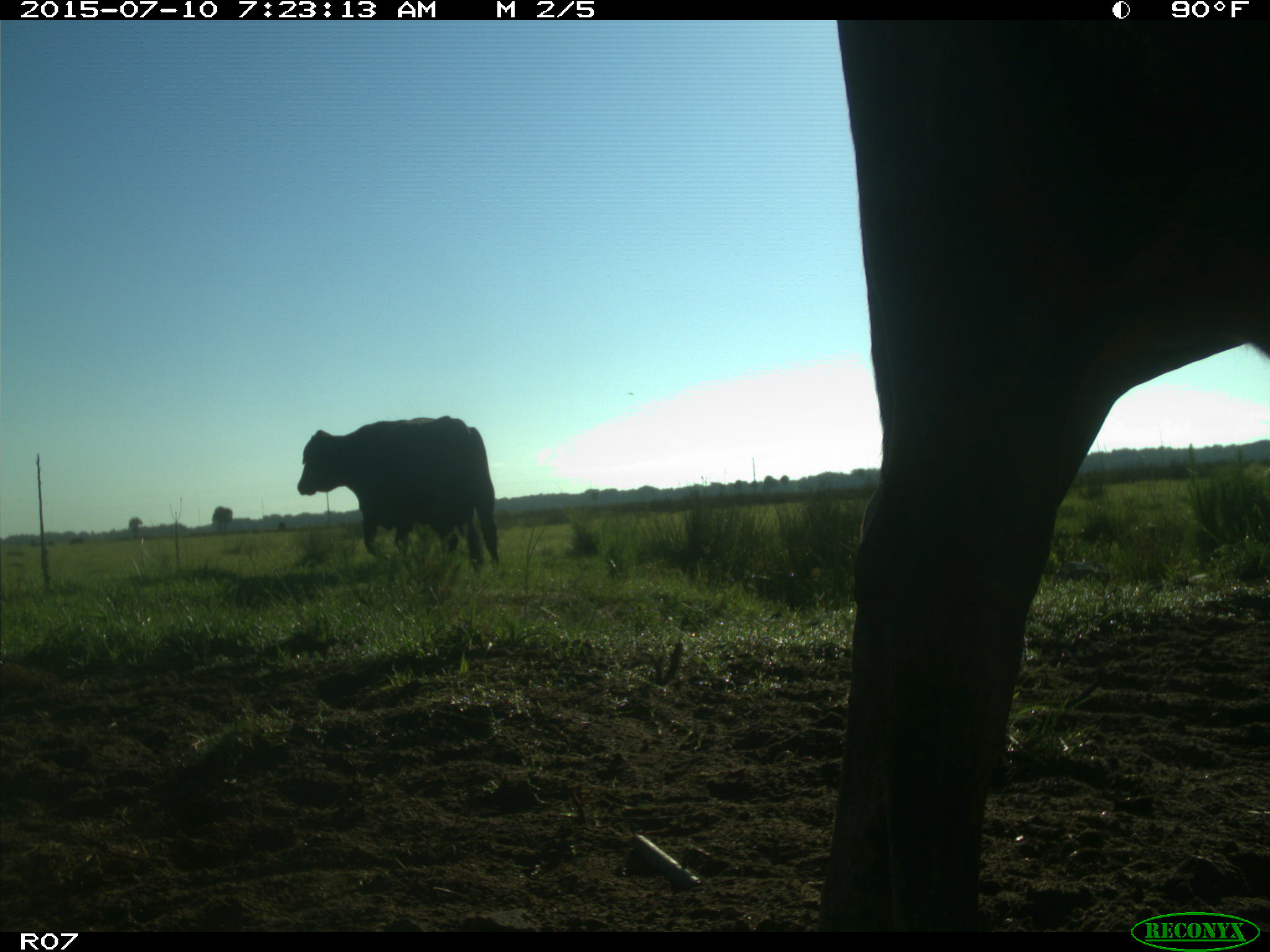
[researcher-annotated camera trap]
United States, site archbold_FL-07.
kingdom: Animalia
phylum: Chordata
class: Mammalia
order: Artiodactyla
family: Bovidae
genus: Bos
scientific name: Bos taurus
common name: domestic cow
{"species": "Bos taurus (domestic cow)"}